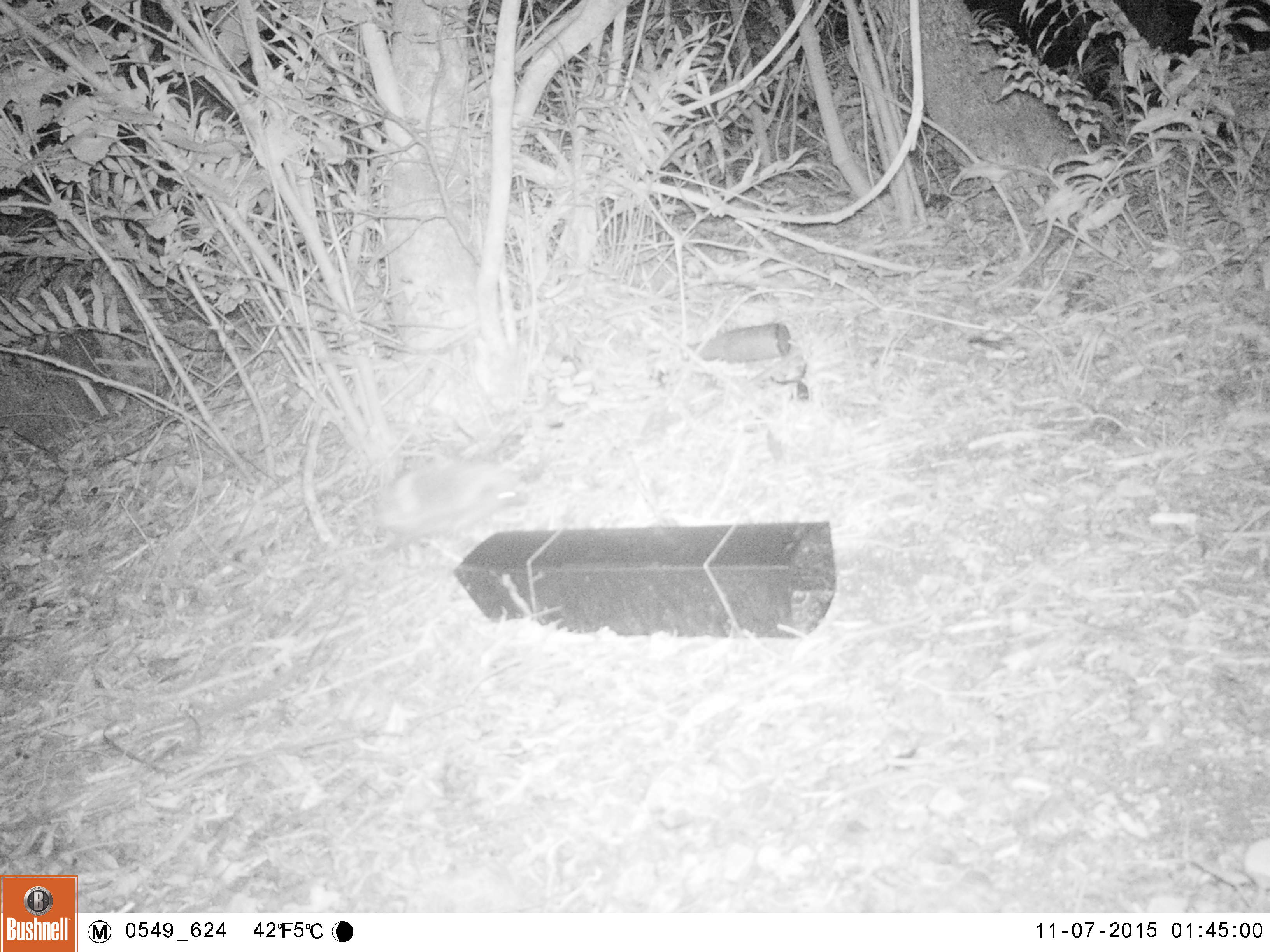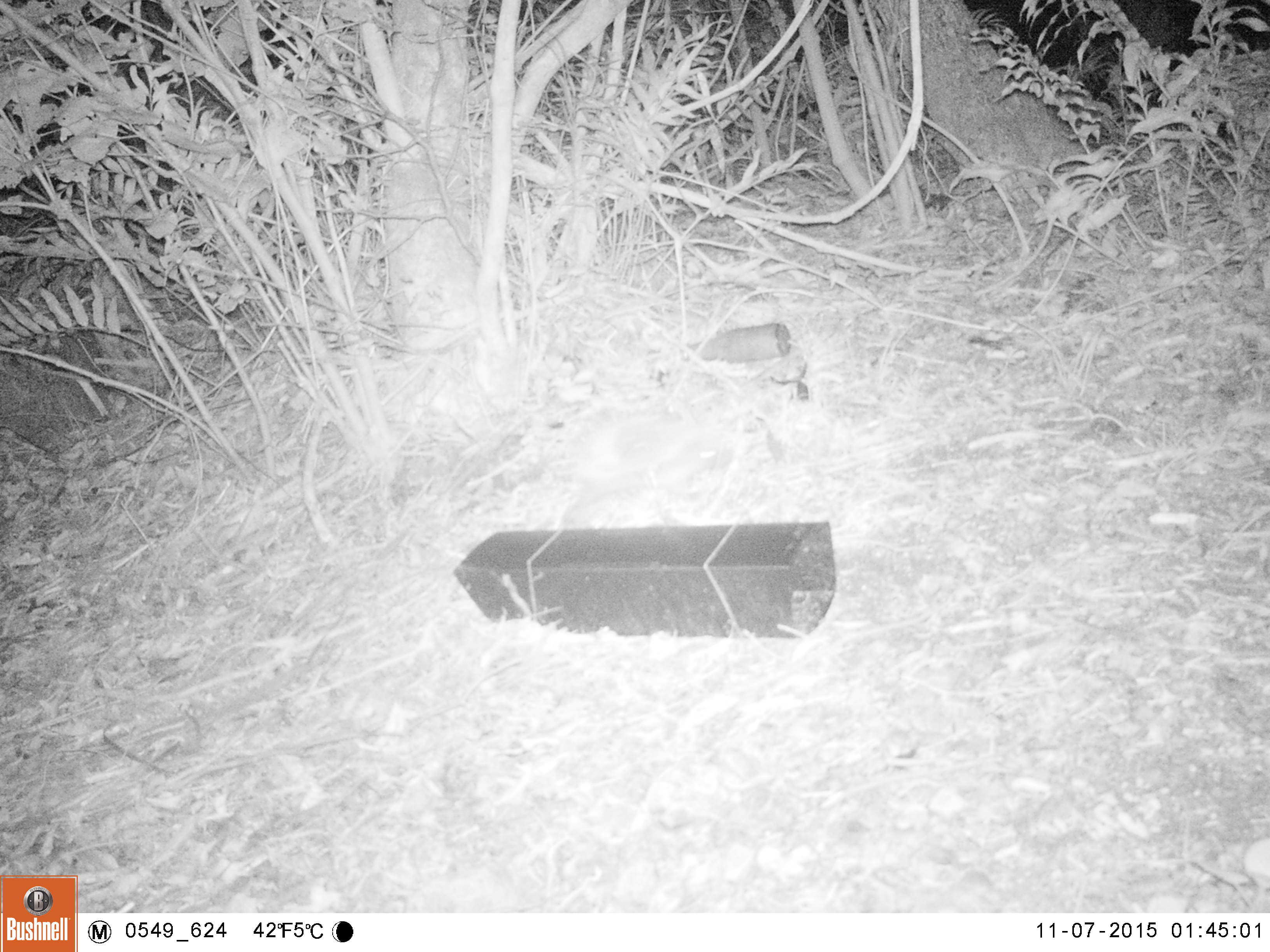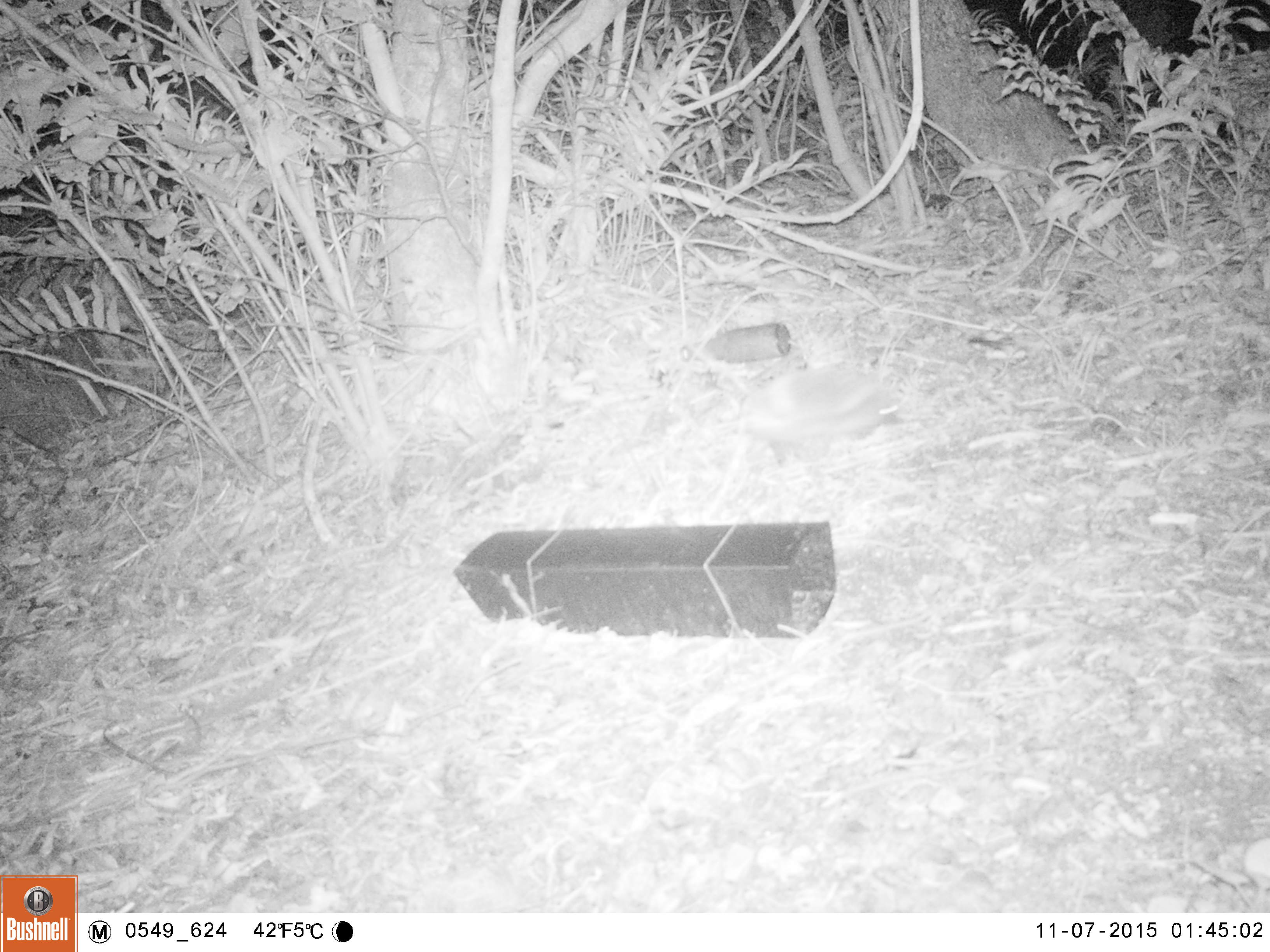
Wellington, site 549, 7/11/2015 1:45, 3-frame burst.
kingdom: Animalia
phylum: Chordata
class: Mammalia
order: Eulipotyphla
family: Erinaceidae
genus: Erinaceus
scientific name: Erinaceus europaeus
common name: hedgehog